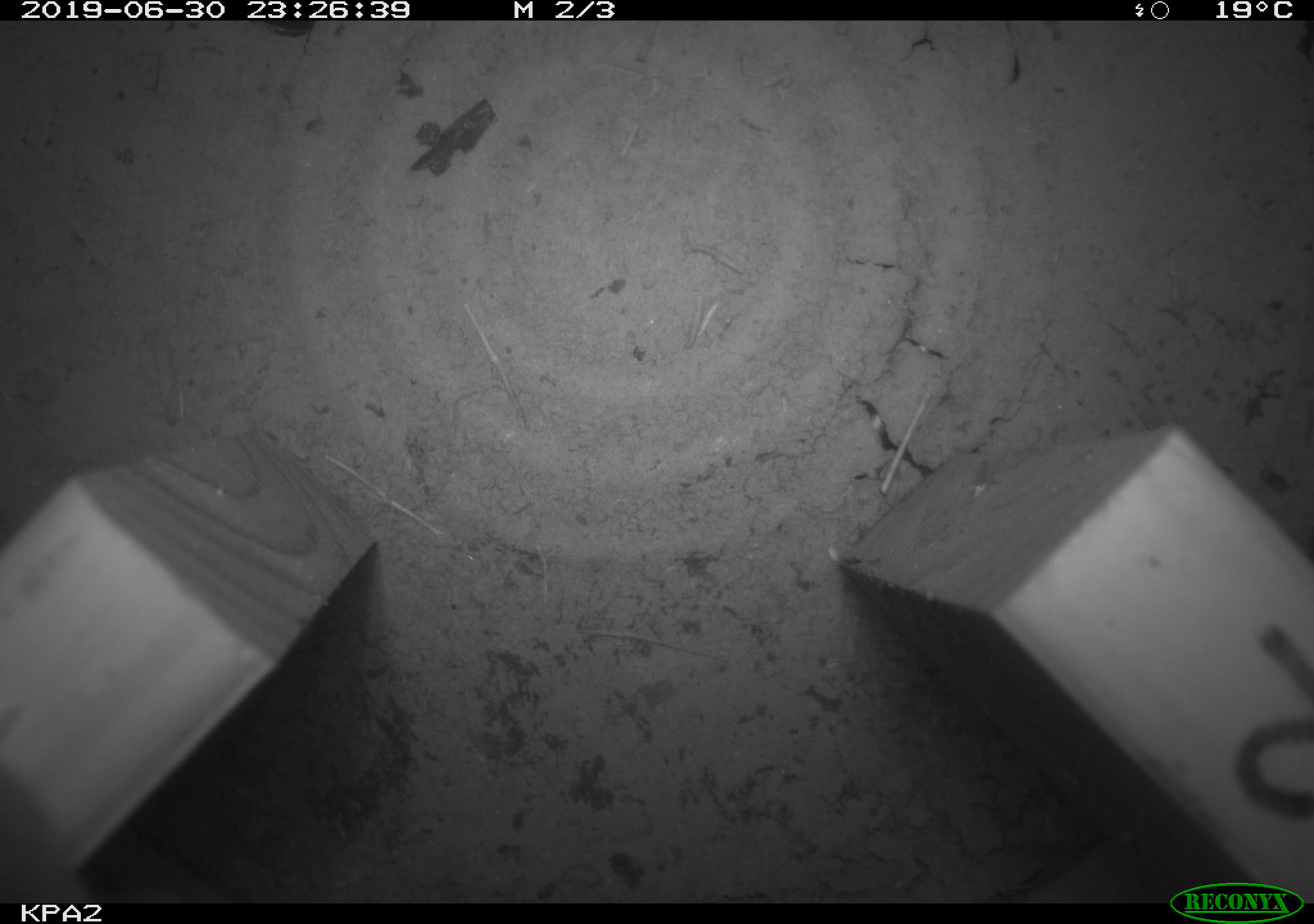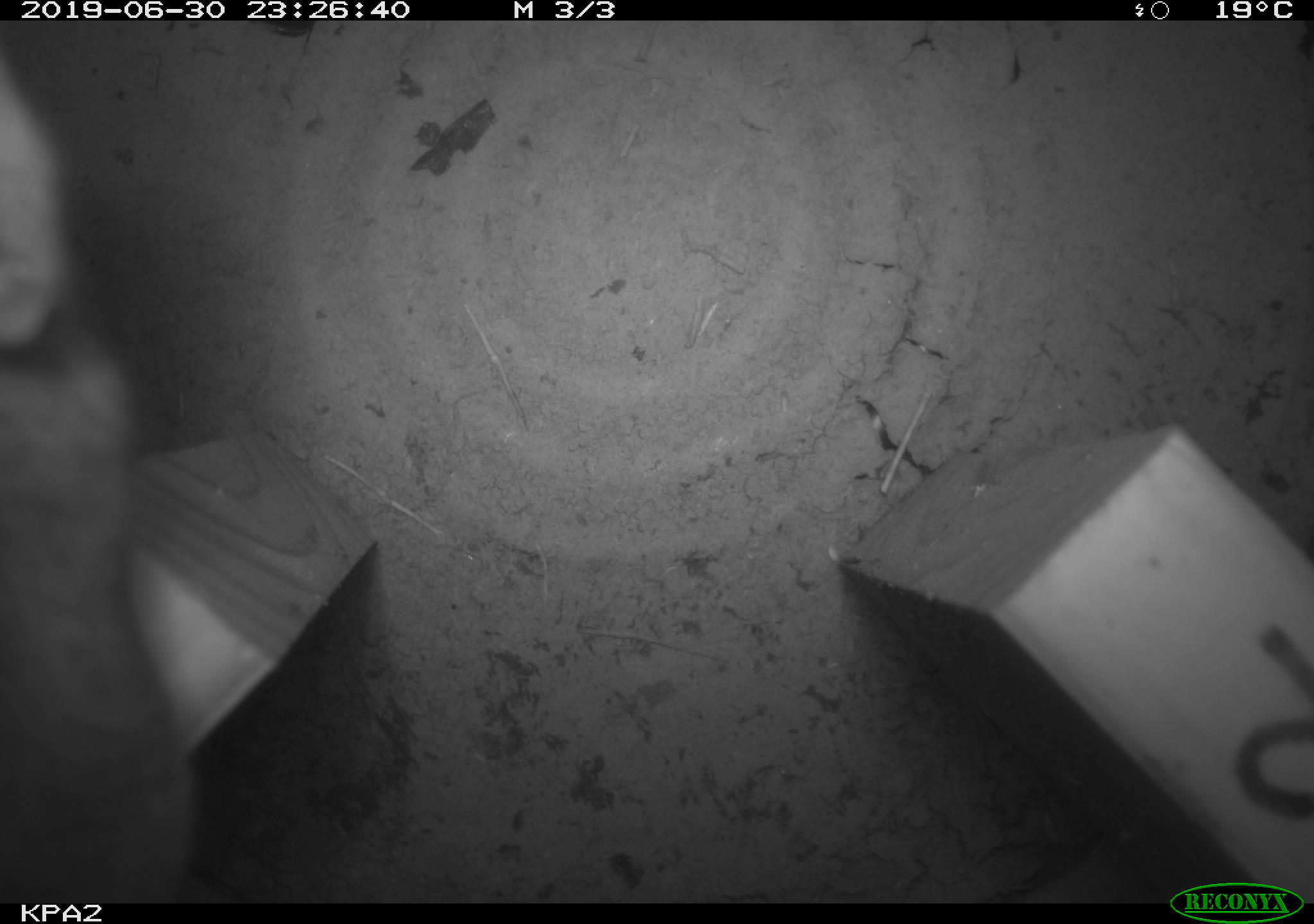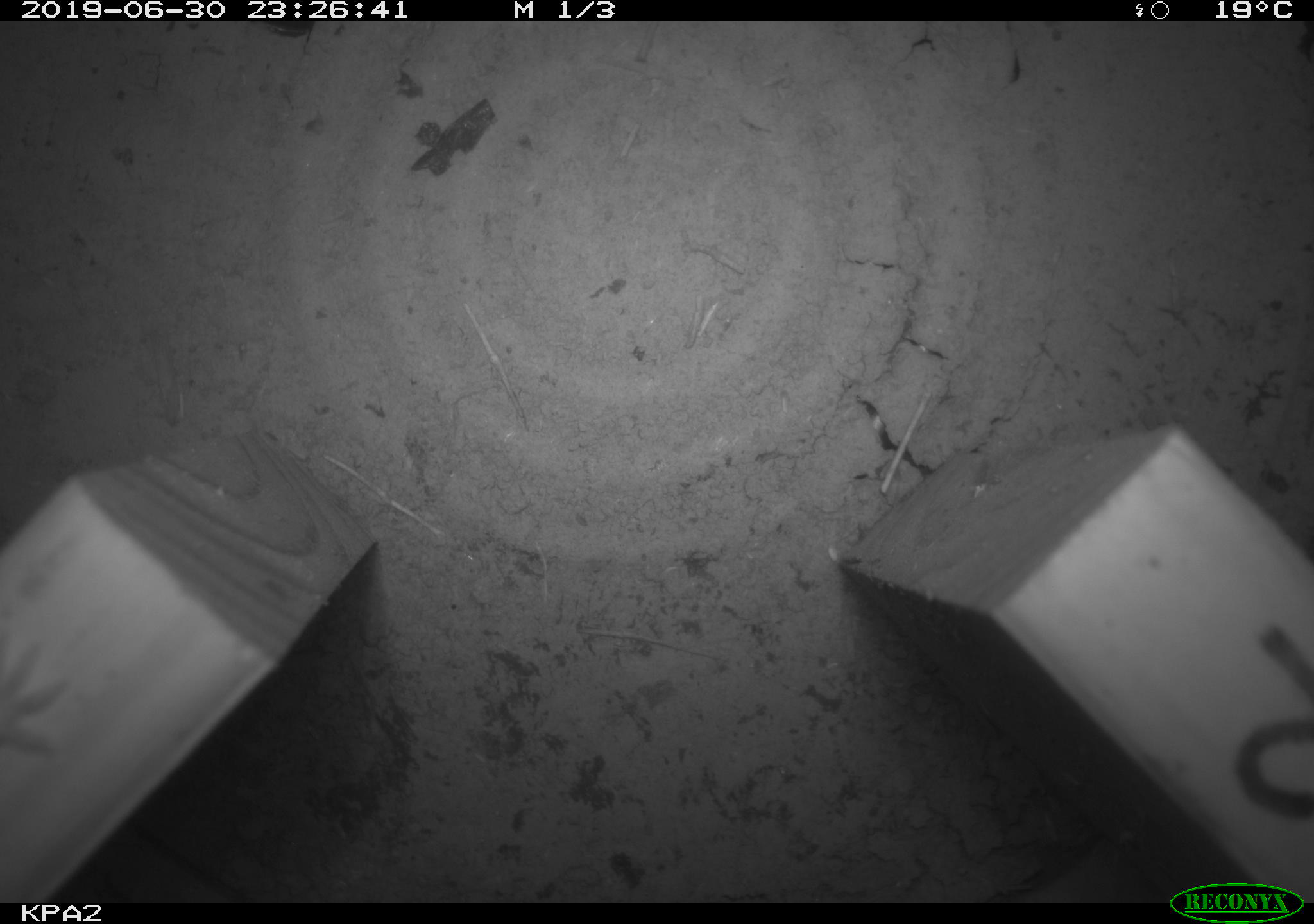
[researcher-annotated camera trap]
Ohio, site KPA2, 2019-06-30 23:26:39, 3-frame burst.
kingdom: Animalia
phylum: Chordata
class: Mammalia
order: Rodentia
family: Cricetidae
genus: Peromyscus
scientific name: Peromyscus leucopus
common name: white-footed mouse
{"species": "white-footed mouse (Peromyscus leucopus)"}